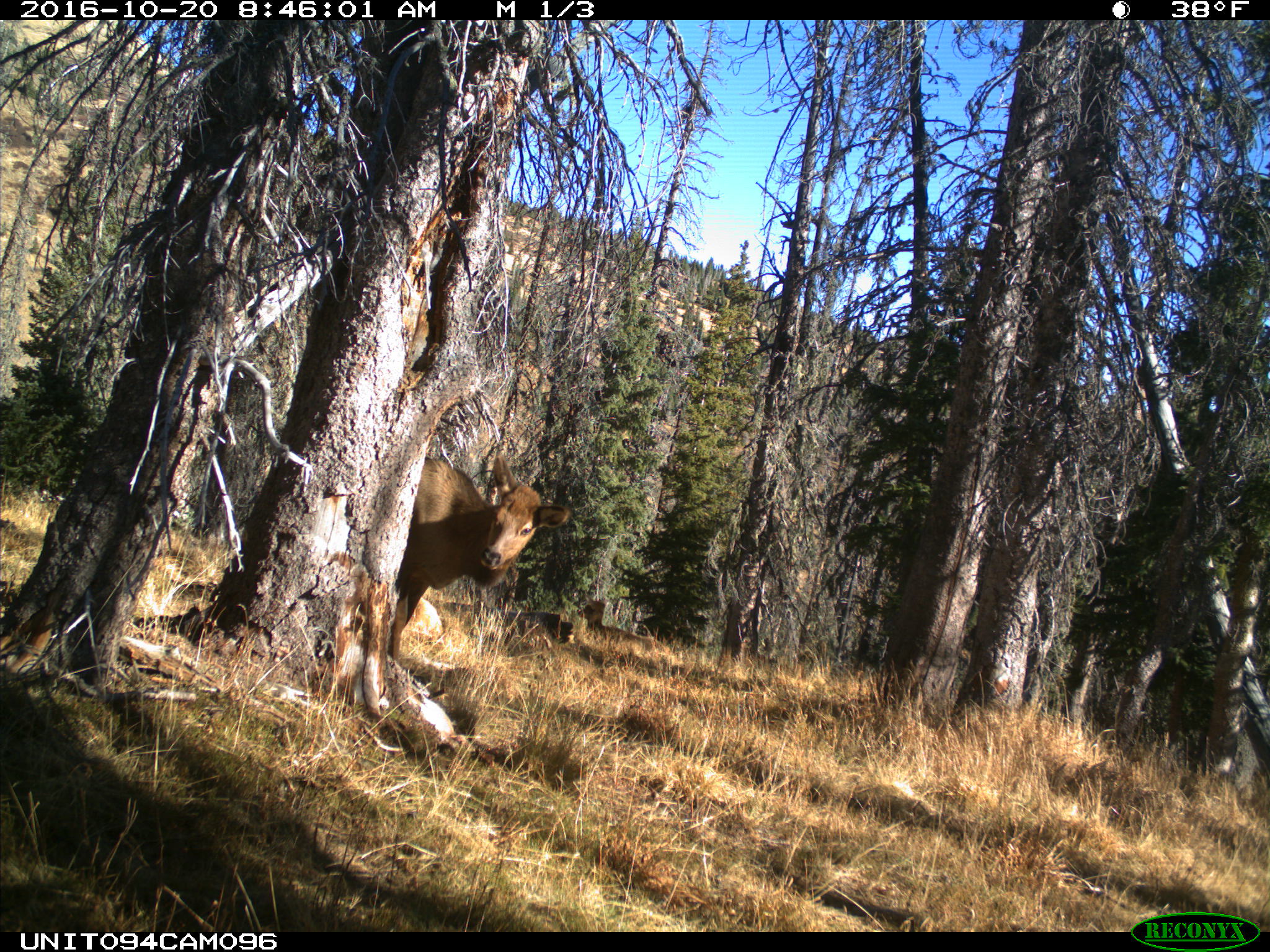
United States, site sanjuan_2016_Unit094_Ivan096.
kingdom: Animalia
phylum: Chordata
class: Mammalia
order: Artiodactyla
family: Cervidae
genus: Cervus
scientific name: Cervus elaphus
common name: red deer